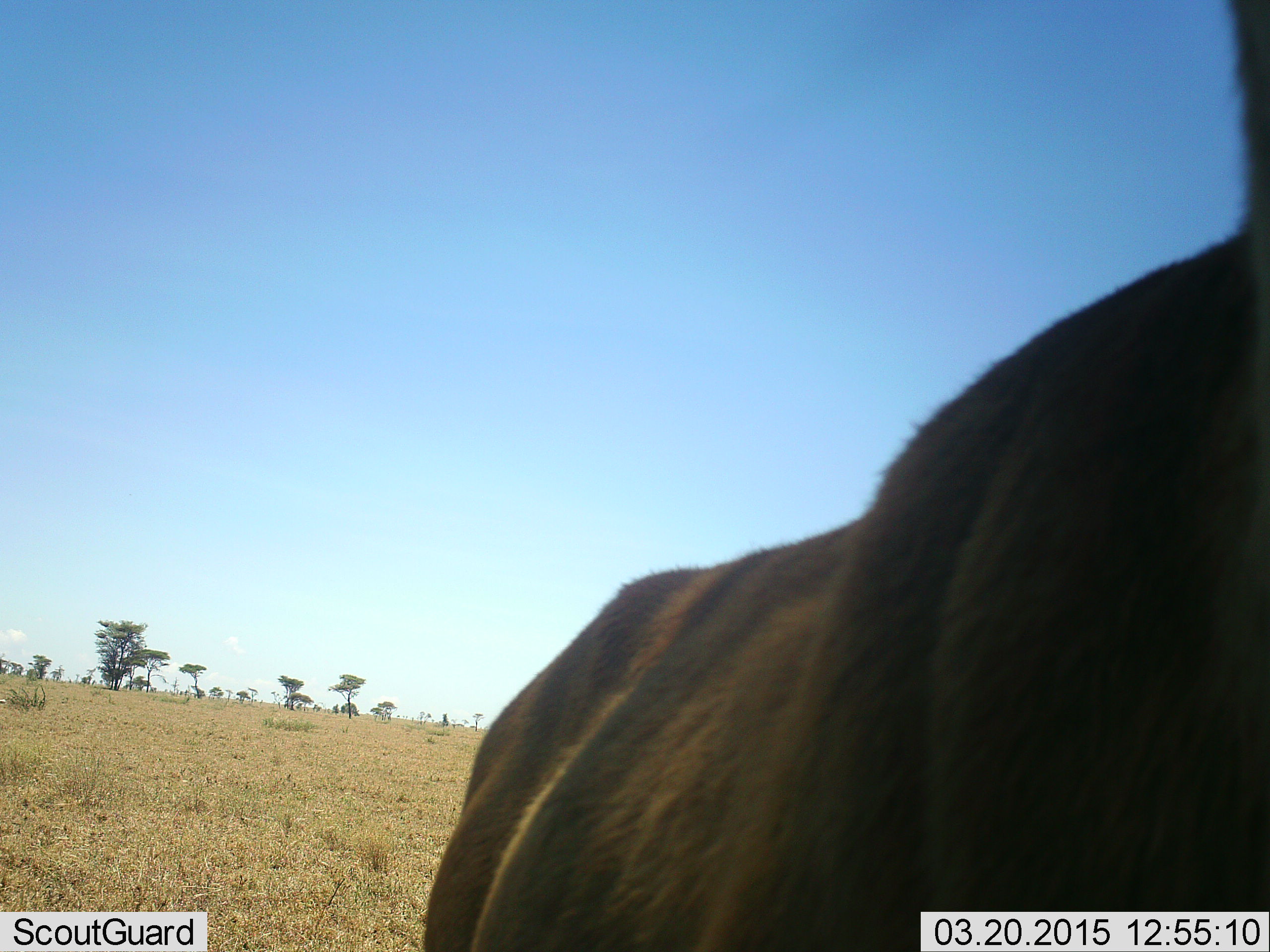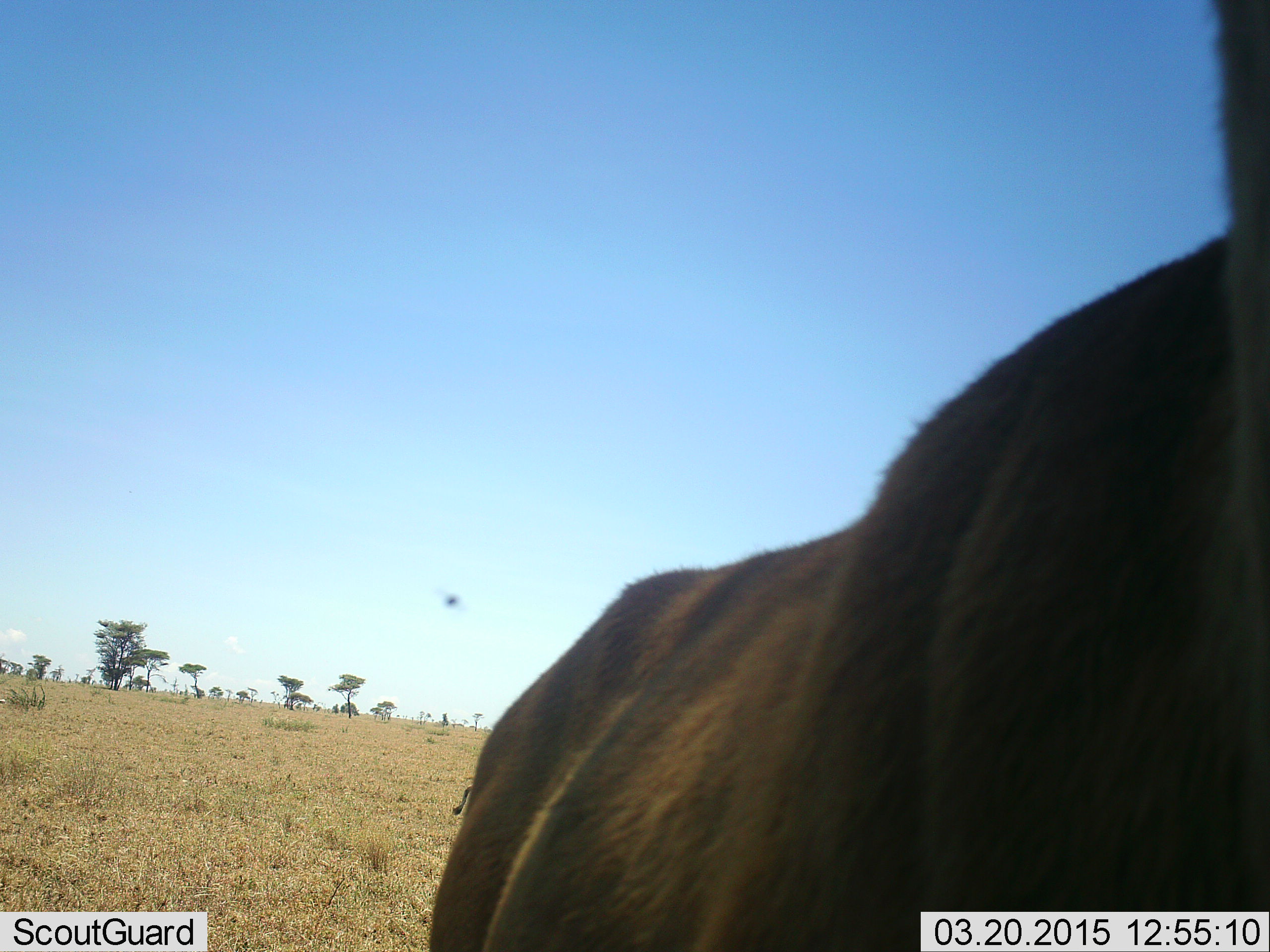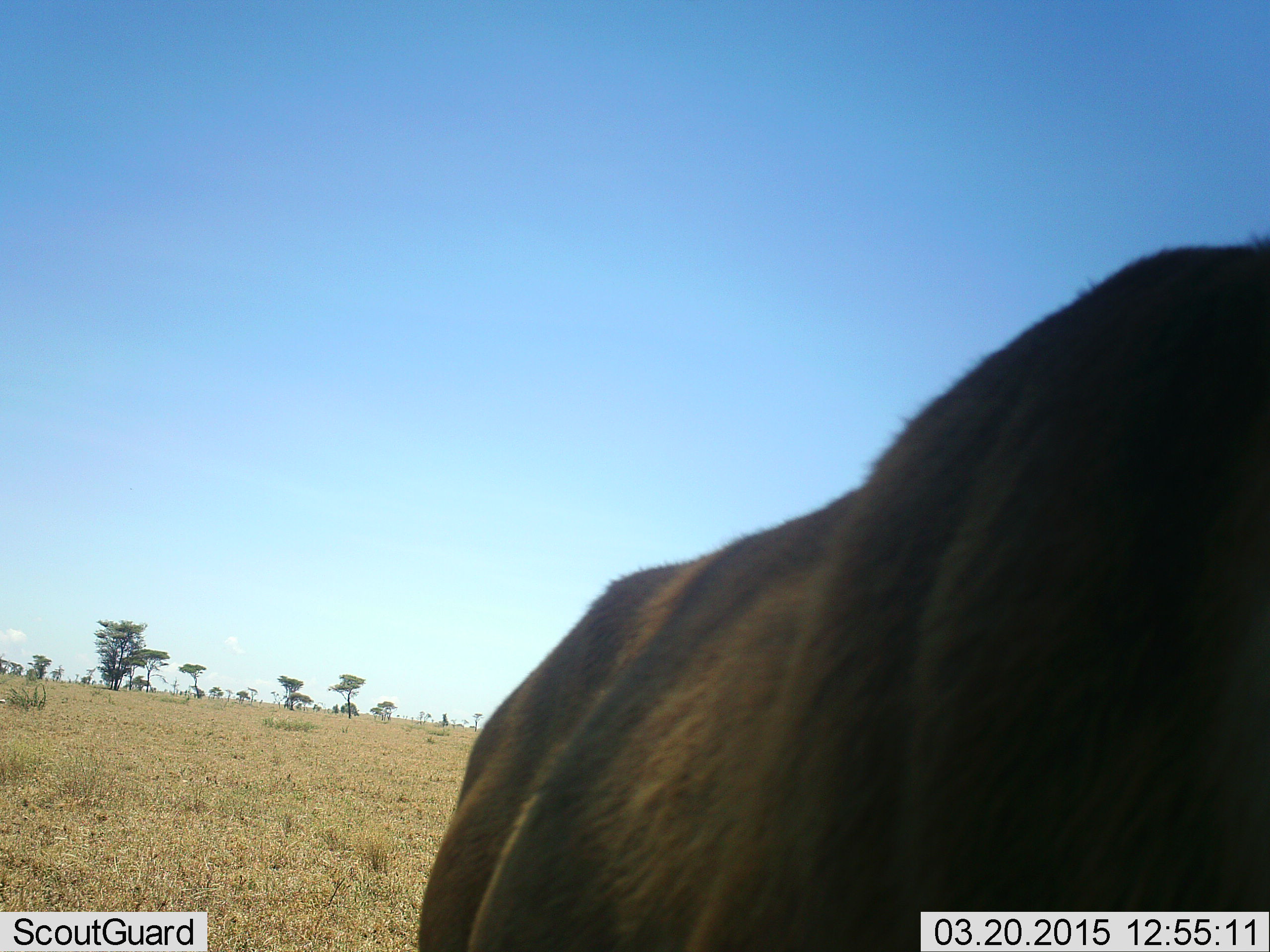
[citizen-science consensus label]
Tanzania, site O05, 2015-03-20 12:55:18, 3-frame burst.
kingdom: Animalia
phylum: Chordata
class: Mammalia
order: Artiodactyla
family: Bovidae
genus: Connochaetes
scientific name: Connochaetes taurinus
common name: blue wildebeest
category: wildebeest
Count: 1.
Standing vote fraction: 92%.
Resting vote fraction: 0%.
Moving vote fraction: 8%.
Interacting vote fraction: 0%.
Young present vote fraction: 0%.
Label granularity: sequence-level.